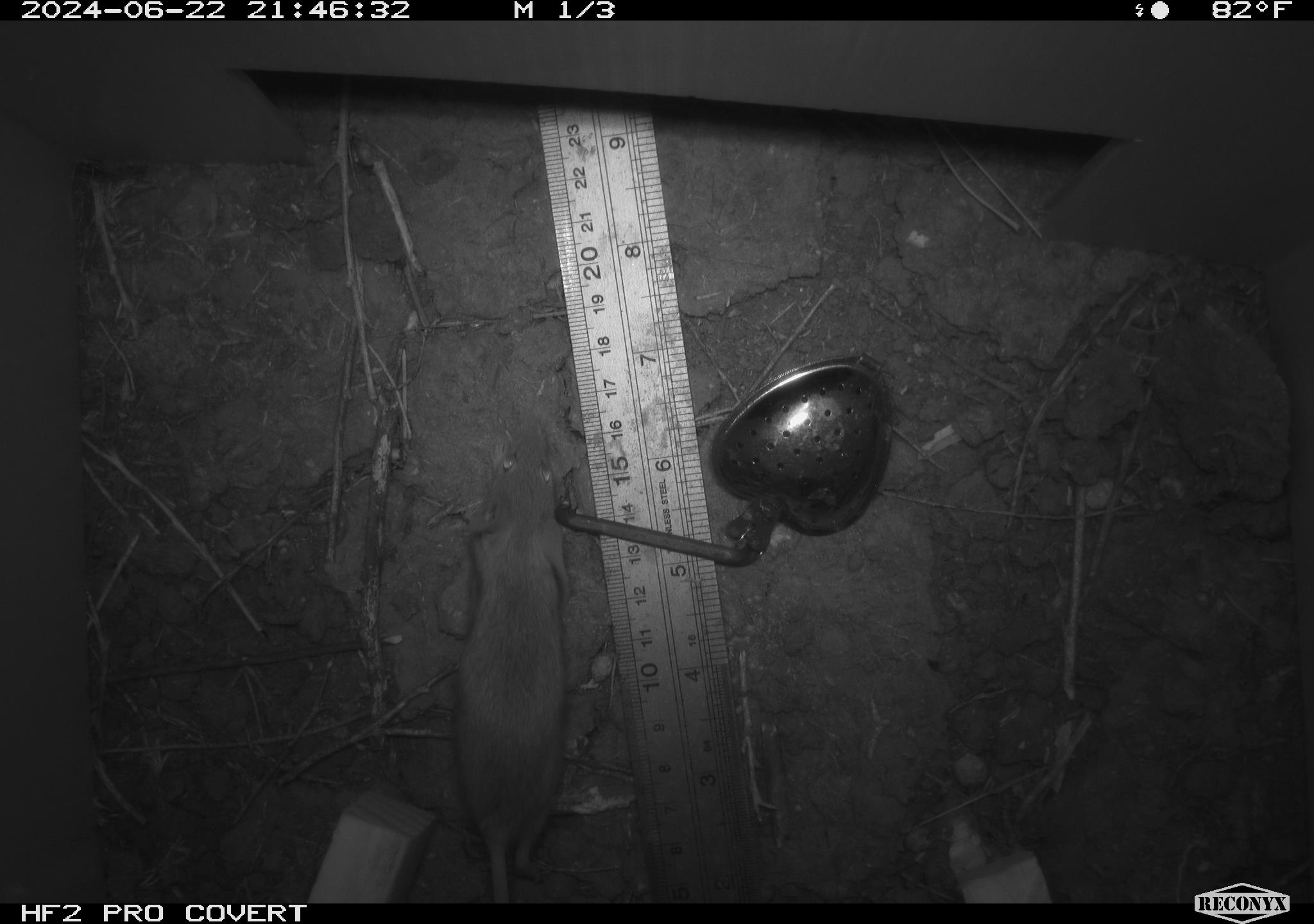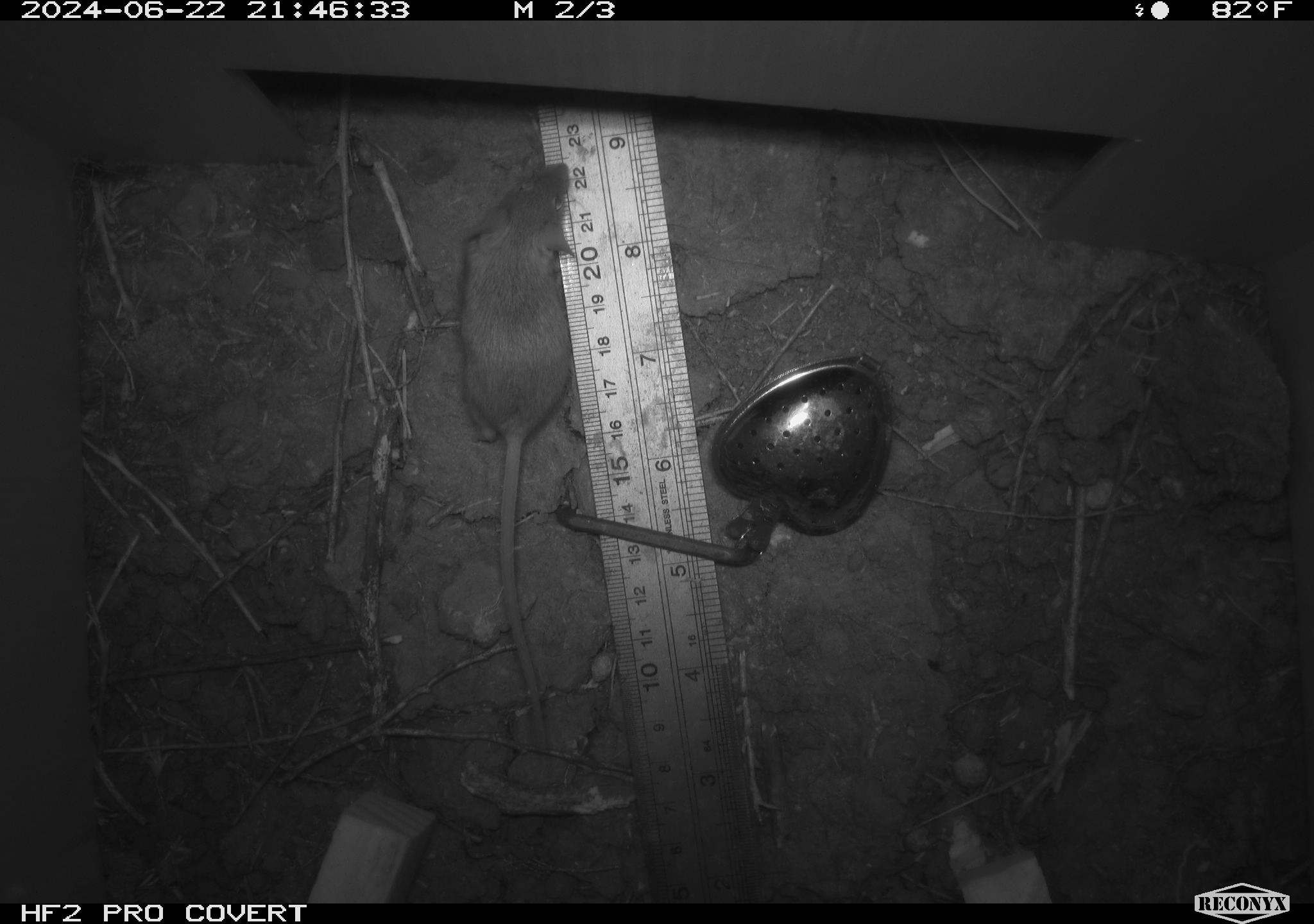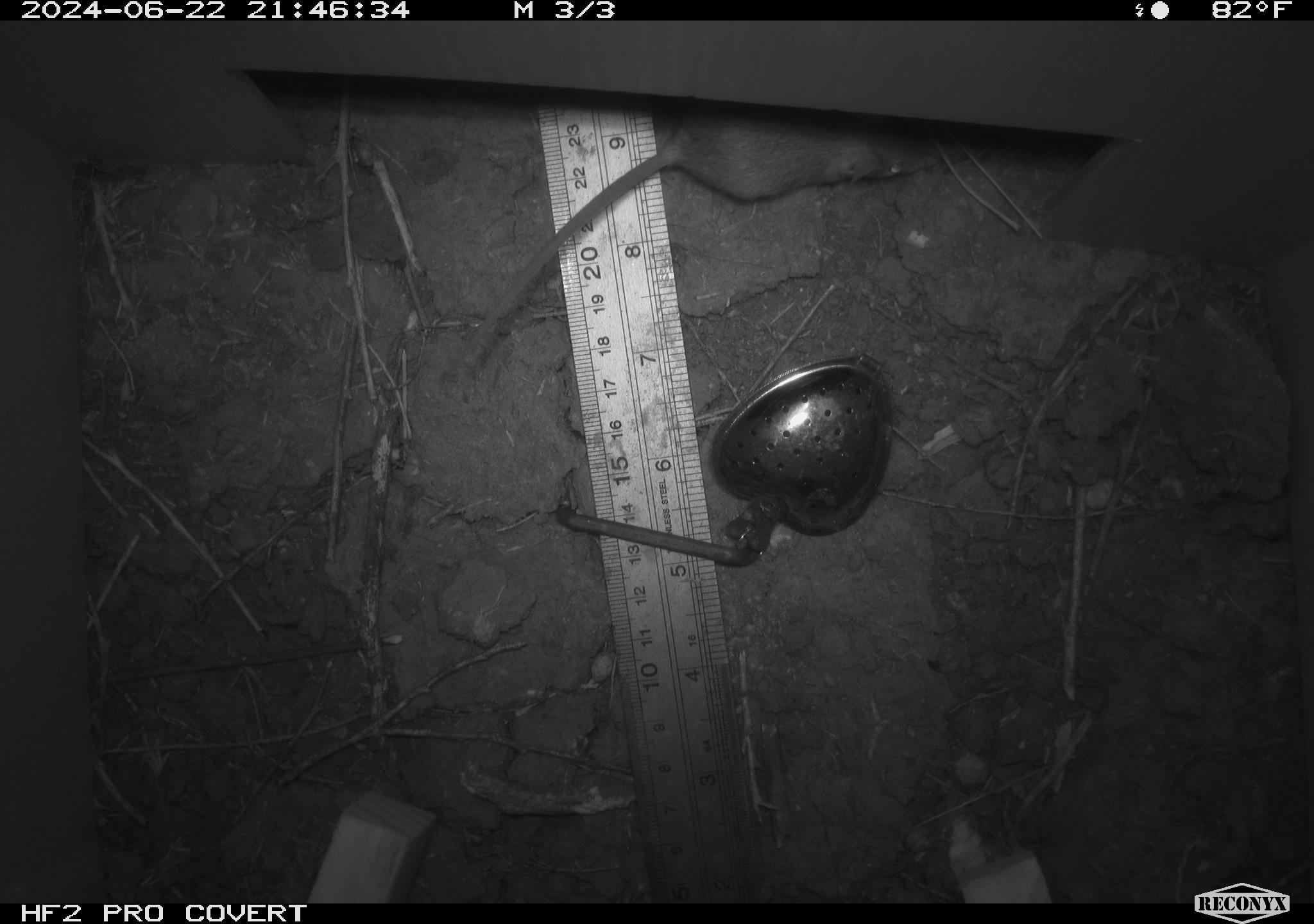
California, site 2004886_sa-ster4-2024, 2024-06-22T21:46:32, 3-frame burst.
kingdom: Animalia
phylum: Chordata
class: Mammalia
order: Rodentia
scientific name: Rodentia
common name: mouse species